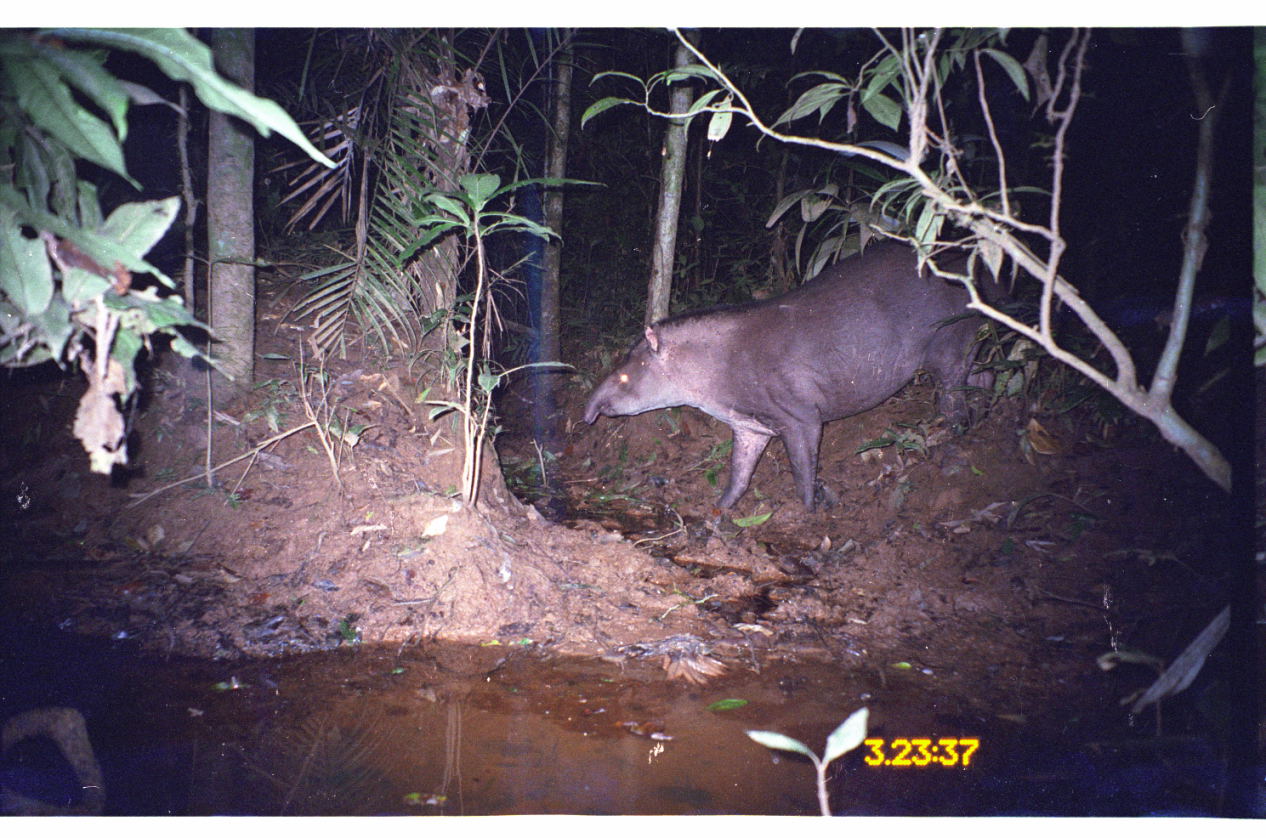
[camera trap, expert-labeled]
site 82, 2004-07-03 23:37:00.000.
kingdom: Animalia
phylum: Chordata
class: Mammalia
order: Perissodactyla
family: Tapiridae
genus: Tapirus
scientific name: Tapirus terrestris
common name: south american tapir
Tapirus terrestris (south american tapir).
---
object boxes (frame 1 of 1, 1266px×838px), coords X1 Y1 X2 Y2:
tapirus terrestris: 581 212 1019 515